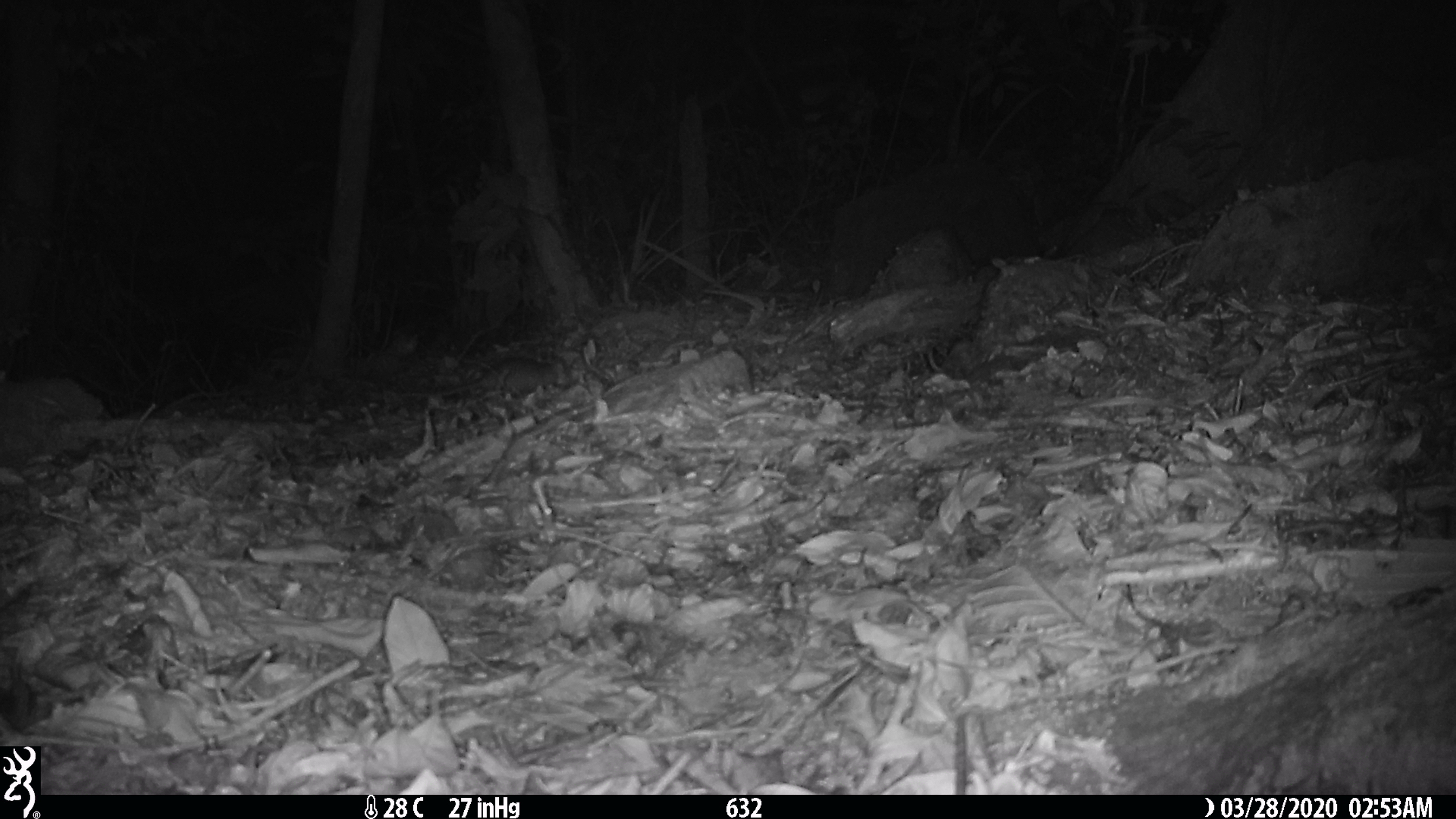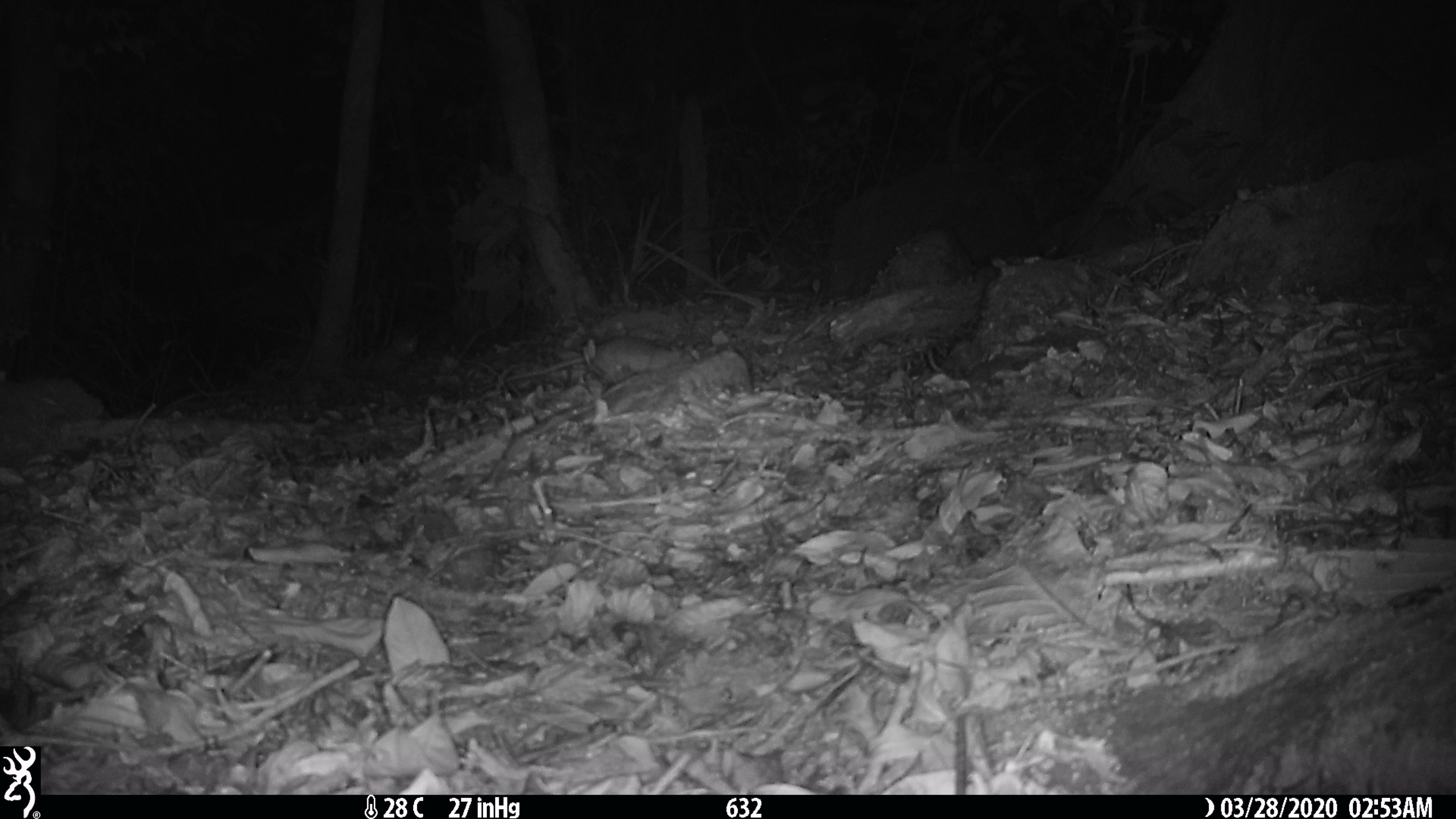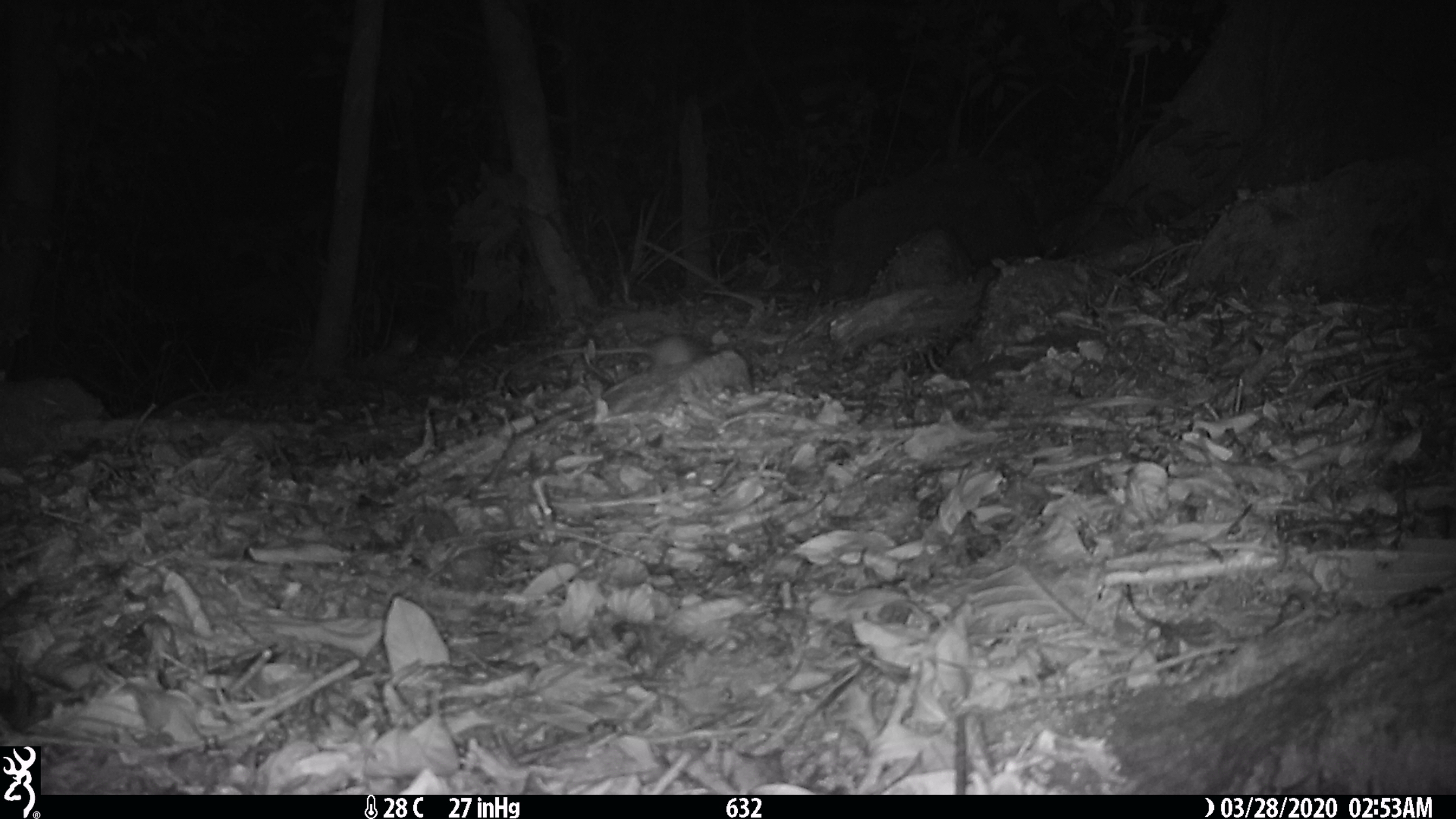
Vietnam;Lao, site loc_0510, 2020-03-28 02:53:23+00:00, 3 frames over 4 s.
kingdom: Animalia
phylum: Chordata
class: Mammalia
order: Rodentia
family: Muridae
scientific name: Muridae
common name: old-world mice and rats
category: unidentified murid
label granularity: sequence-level